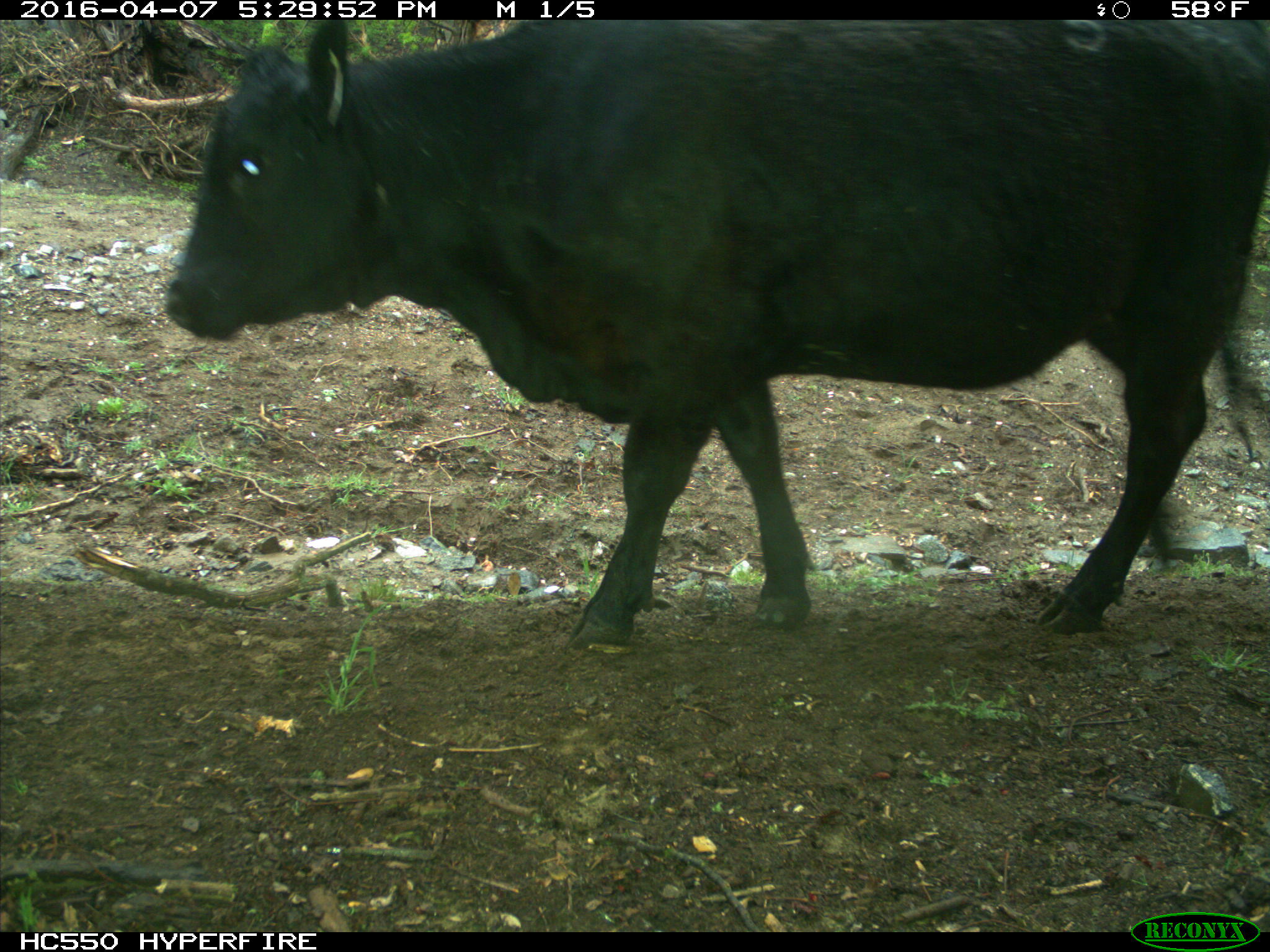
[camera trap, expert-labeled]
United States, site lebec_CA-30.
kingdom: Animalia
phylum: Chordata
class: Mammalia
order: Artiodactyla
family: Bovidae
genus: Bos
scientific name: Bos taurus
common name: domestic cow